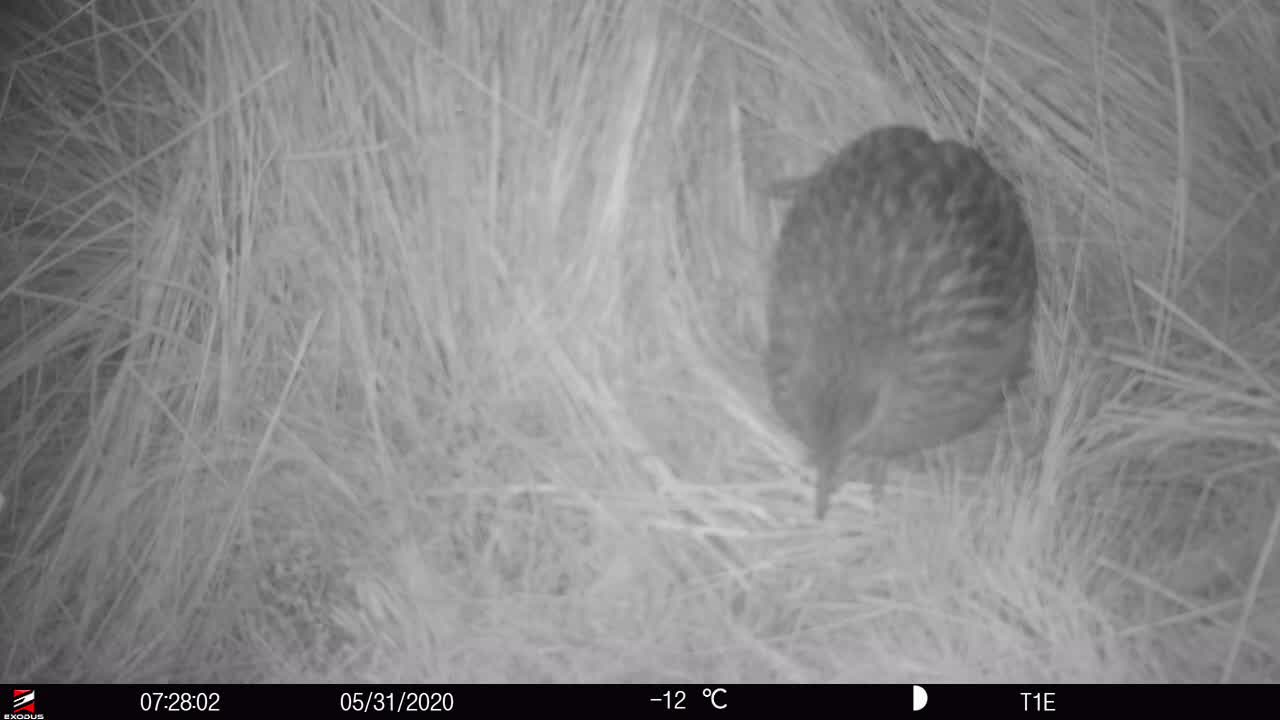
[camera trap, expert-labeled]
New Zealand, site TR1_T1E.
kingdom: Animalia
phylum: Chordata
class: Aves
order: Gruiformes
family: Rallidae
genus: Gallirallus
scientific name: Gallirallus australis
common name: weka